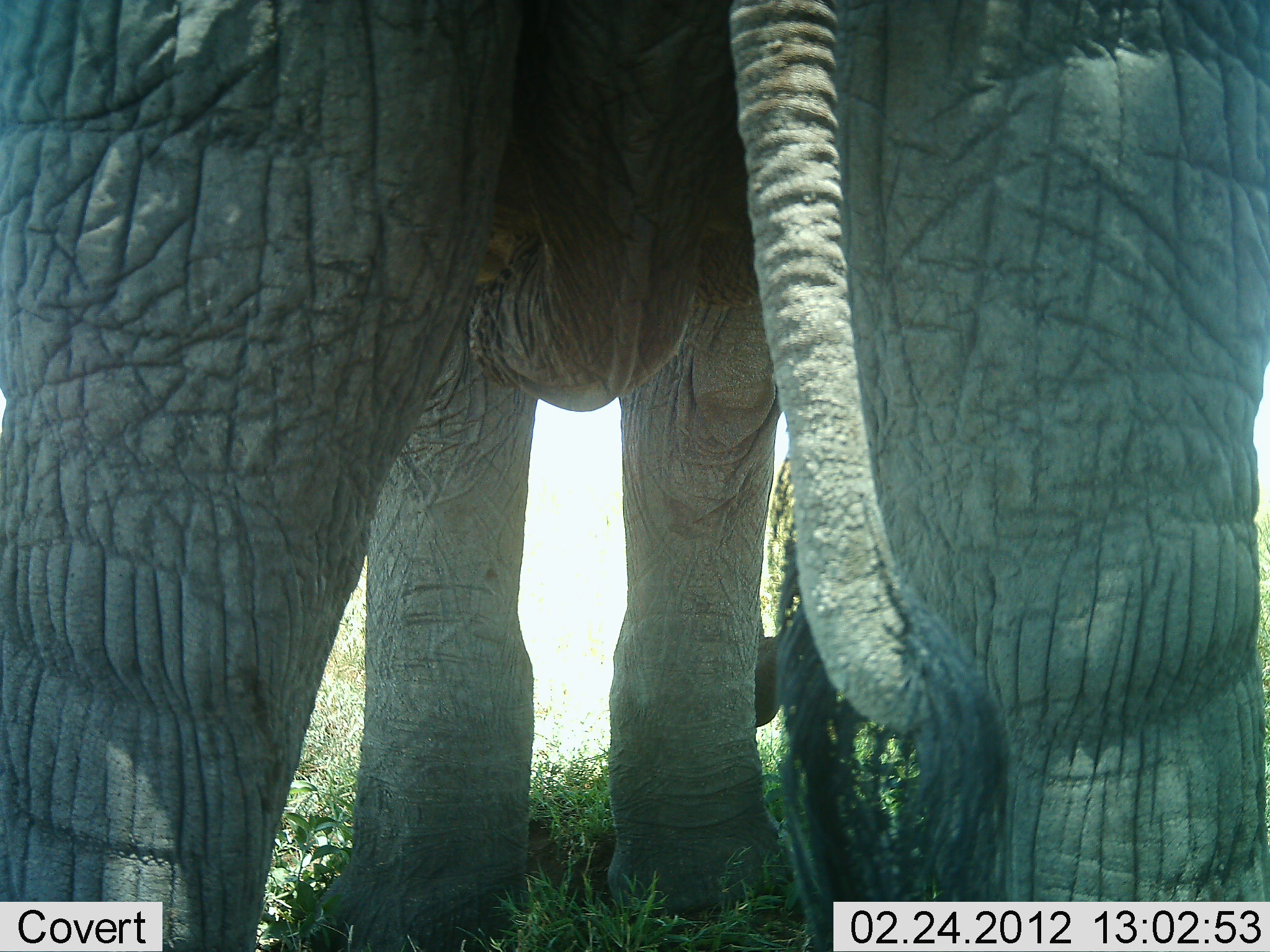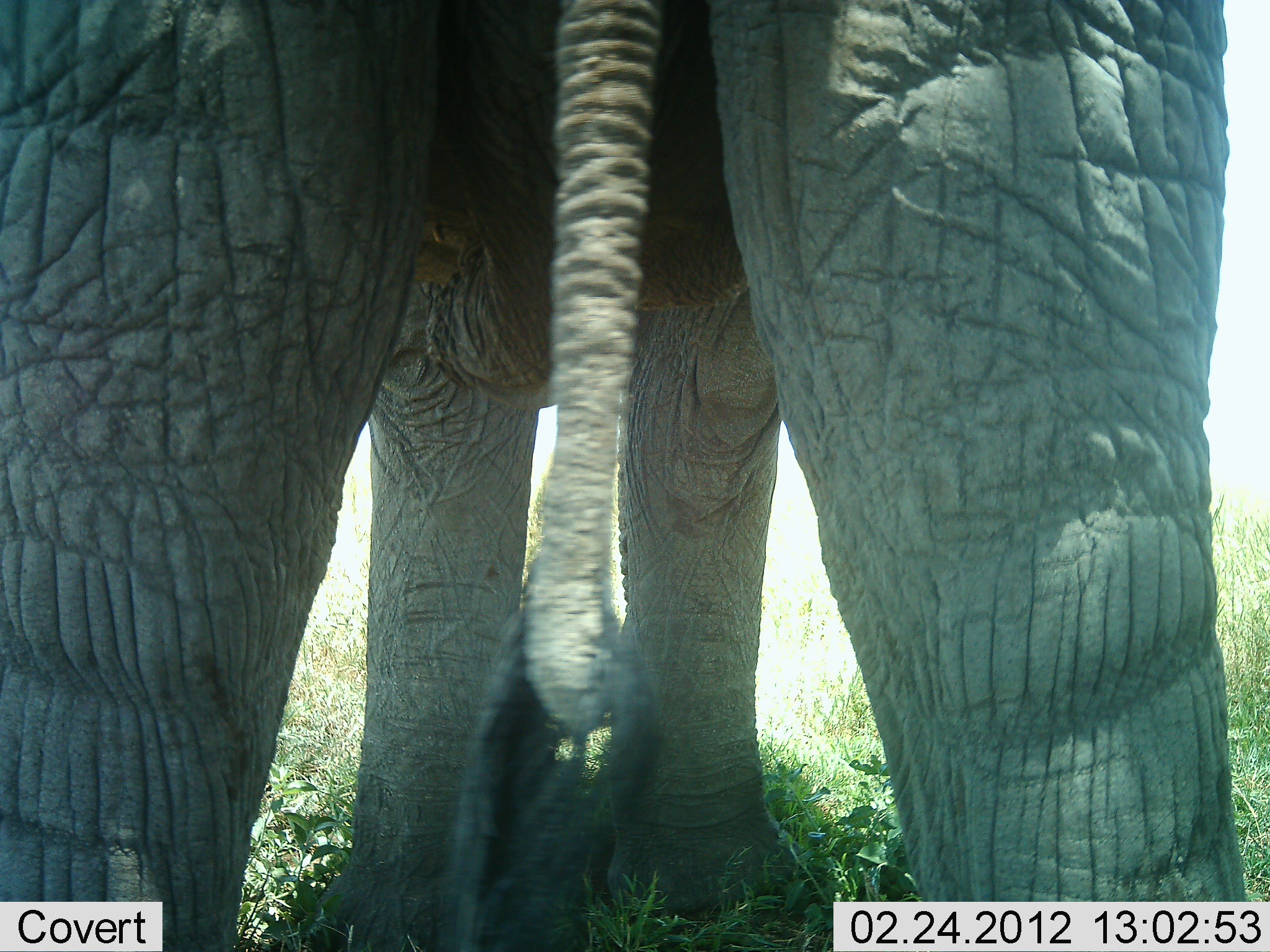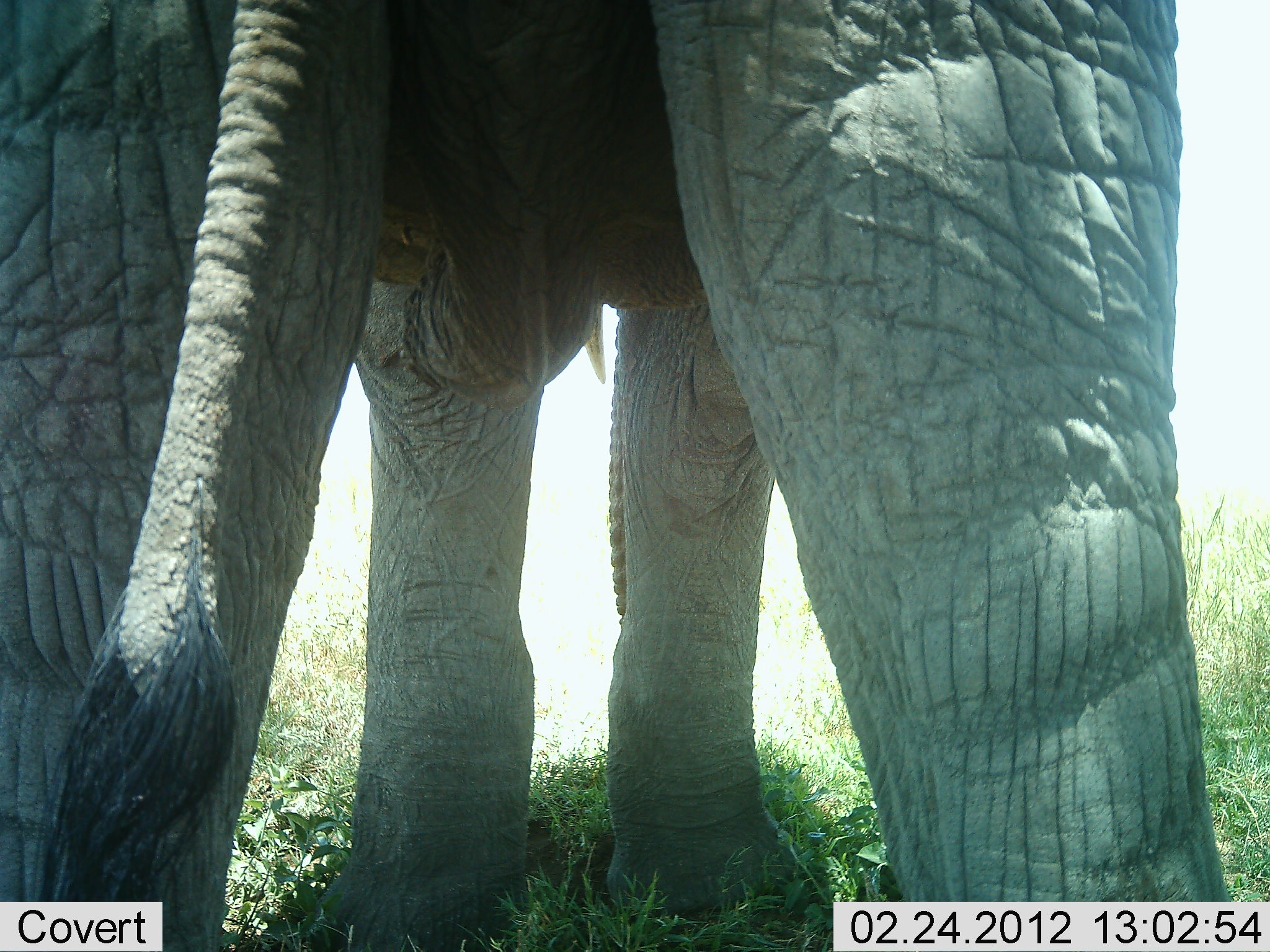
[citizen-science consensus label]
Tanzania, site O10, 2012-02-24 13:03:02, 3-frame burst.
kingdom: Animalia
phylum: Chordata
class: Mammalia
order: Proboscidea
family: Elephantidae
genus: Loxodonta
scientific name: Loxodonta africana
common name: african bush elephant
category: elephant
Elephant (african bush elephant) (Loxodonta africana), count 1. Behavior (volunteer vote fractions): standing 100%, resting 5%, moving 0%, interacting 0%. Young present (vote fraction): 0%. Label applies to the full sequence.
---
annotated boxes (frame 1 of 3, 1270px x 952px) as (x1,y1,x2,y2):
animal: (0,1,1269,951)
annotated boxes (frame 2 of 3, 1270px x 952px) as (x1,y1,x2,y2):
animal: (3,0,1268,951)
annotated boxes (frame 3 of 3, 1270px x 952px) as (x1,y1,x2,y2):
animal: (1,0,1232,951)